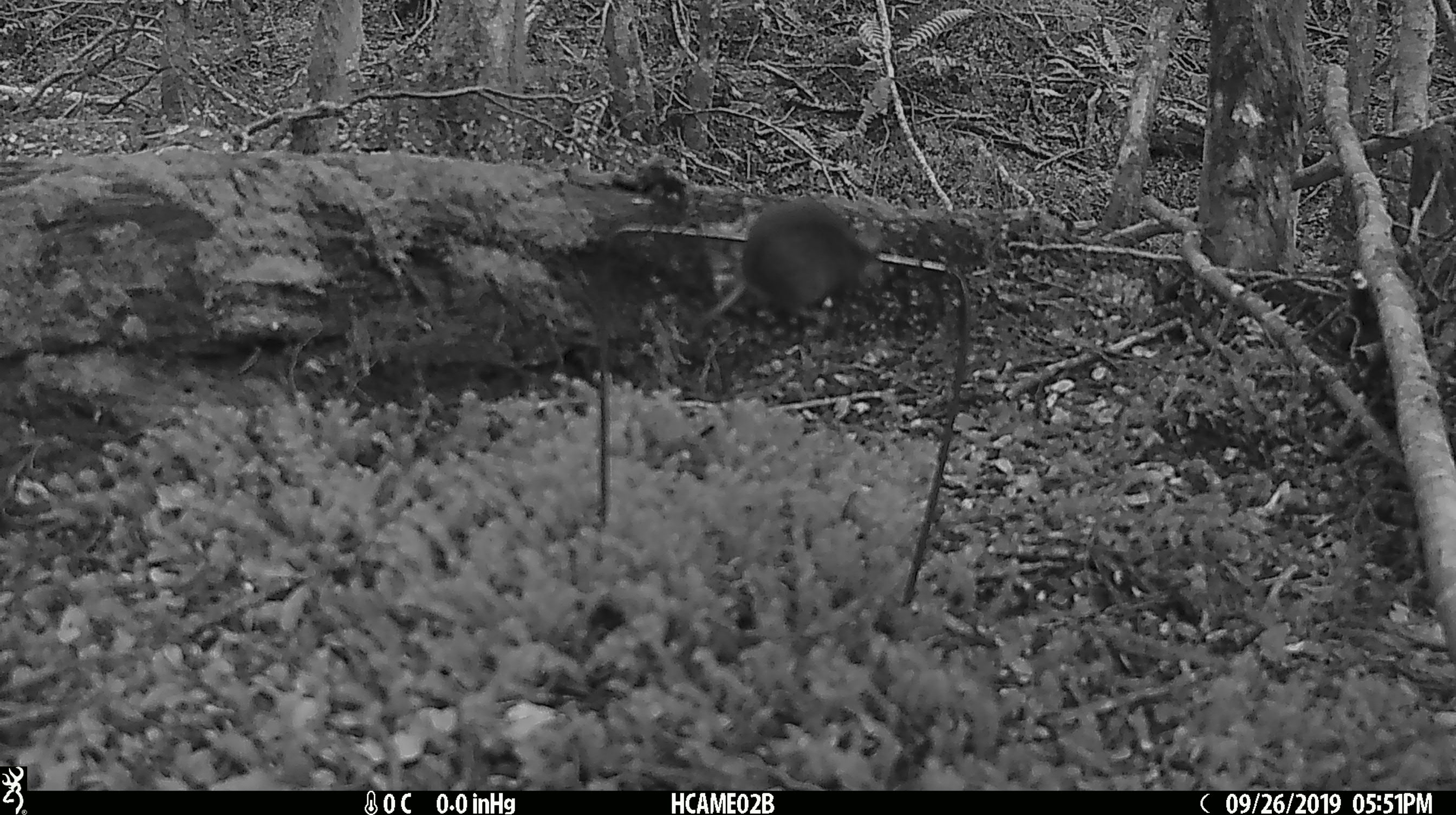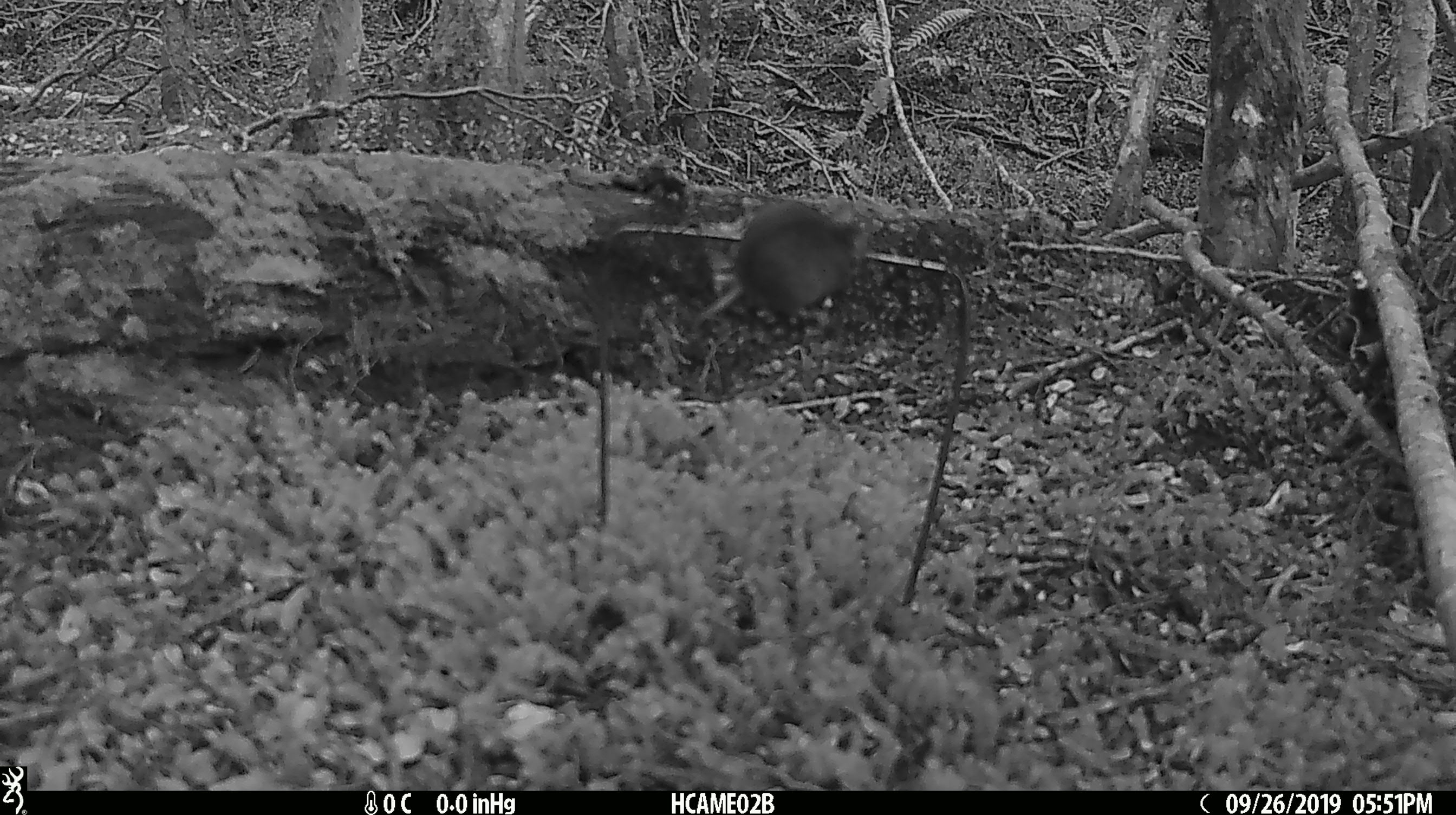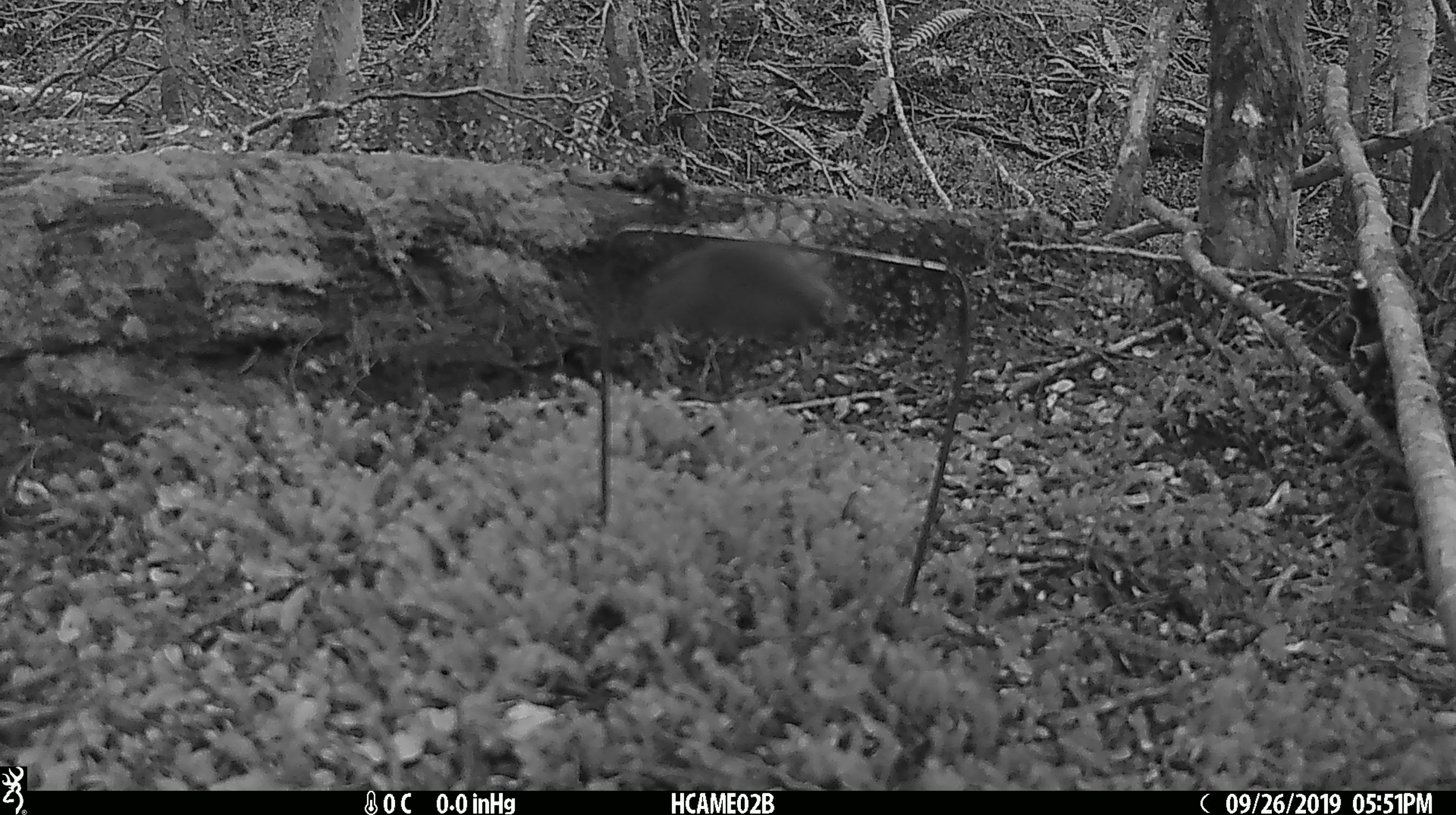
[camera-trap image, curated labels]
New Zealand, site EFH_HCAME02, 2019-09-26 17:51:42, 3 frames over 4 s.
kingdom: Animalia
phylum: Chordata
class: Mammalia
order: Rodentia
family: Muridae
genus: Mus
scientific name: Mus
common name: mouse